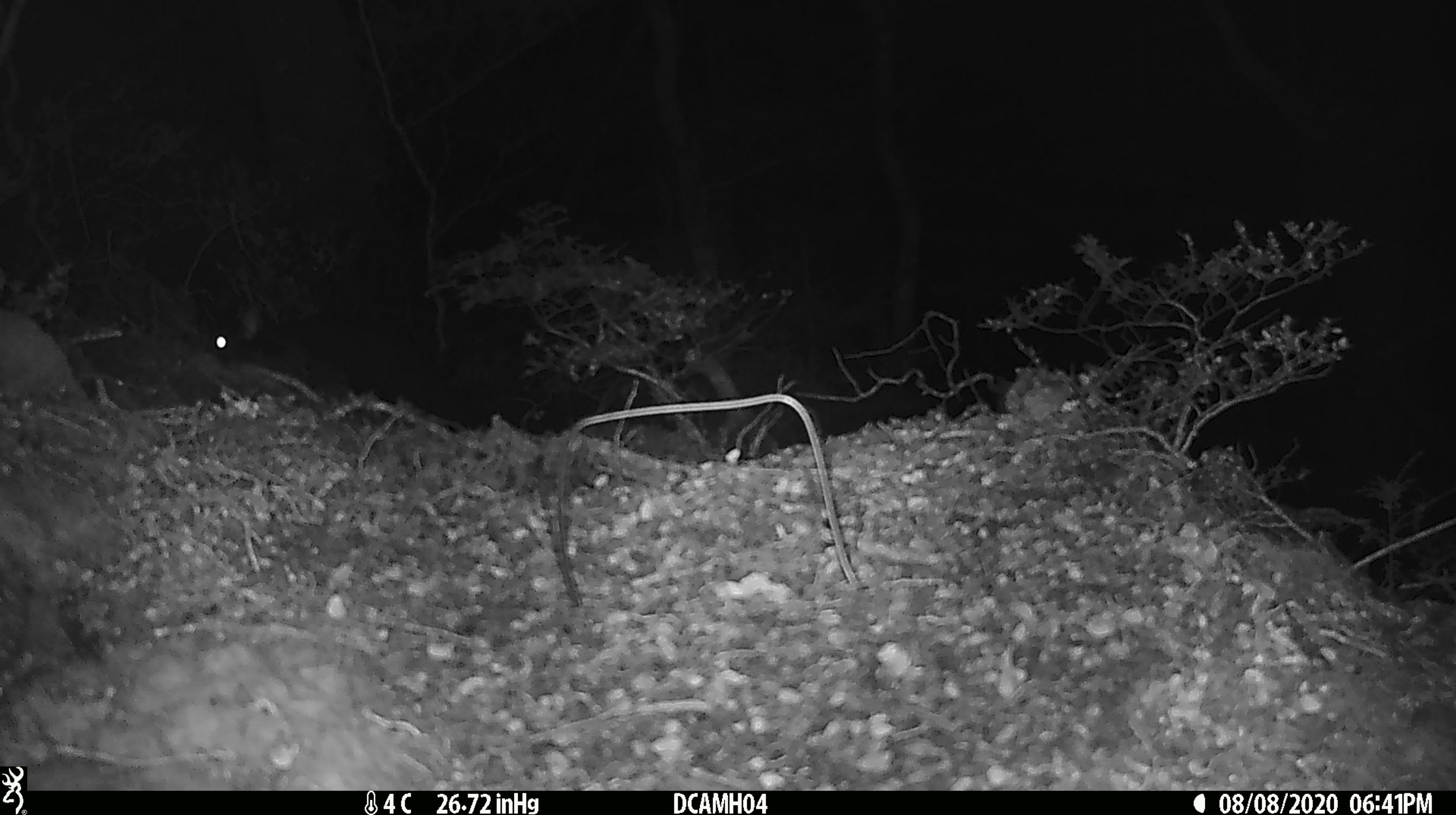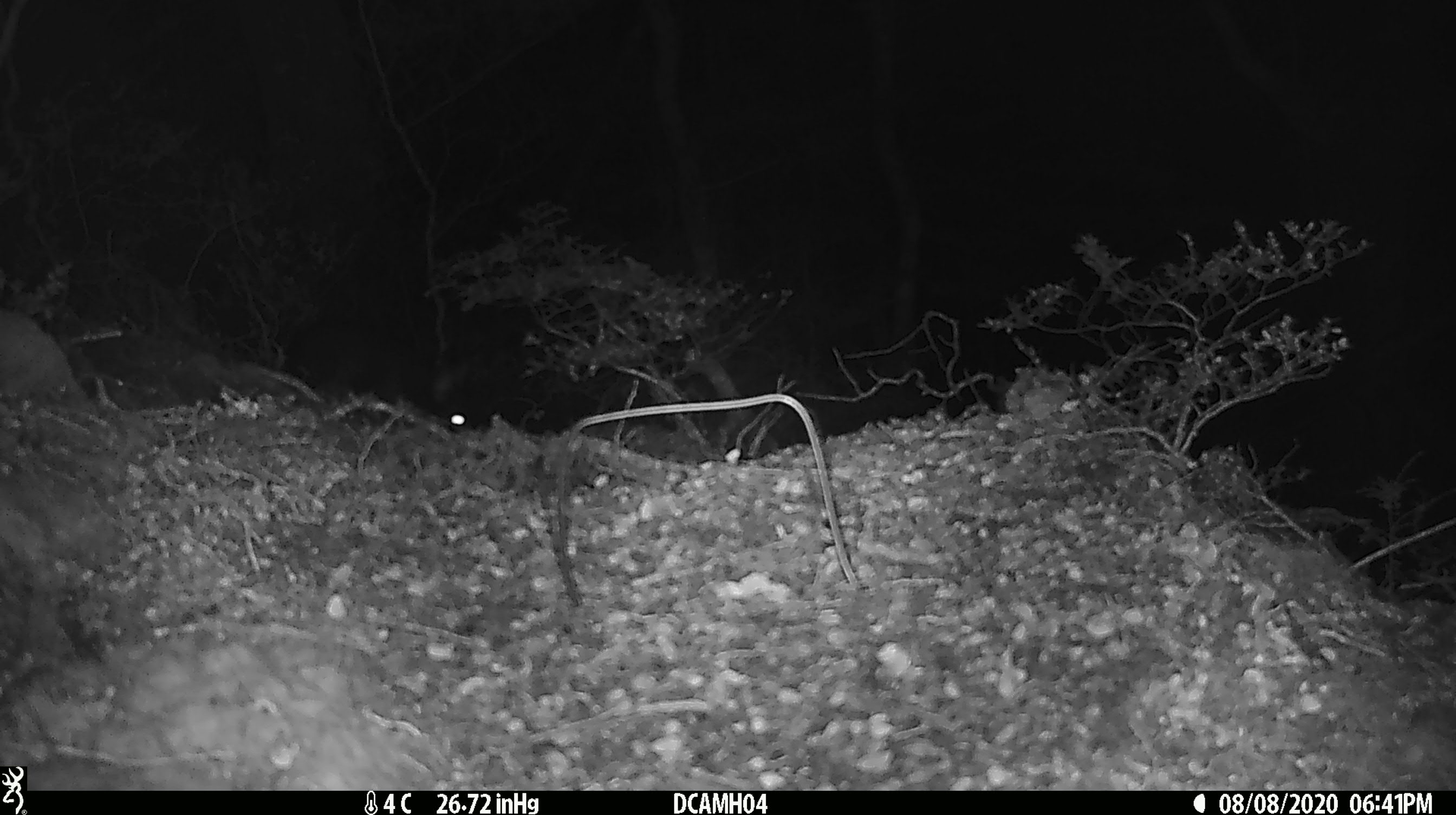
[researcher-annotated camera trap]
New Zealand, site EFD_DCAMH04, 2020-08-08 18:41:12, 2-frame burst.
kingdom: Animalia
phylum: Chordata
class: Mammalia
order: Diprotodontia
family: Phalangeridae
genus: Trichosurus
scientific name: Trichosurus vulpecula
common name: common brushtail possum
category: possum